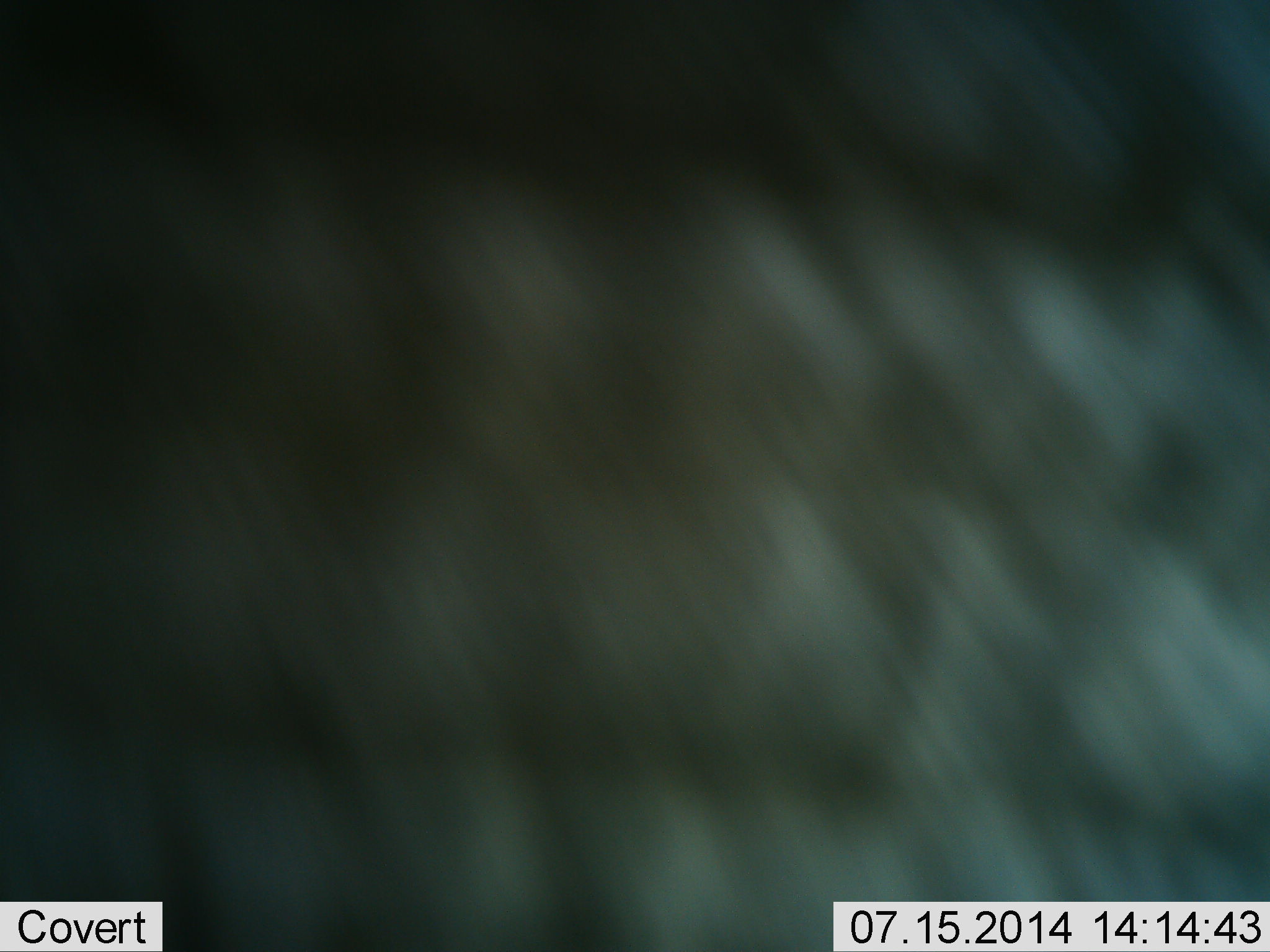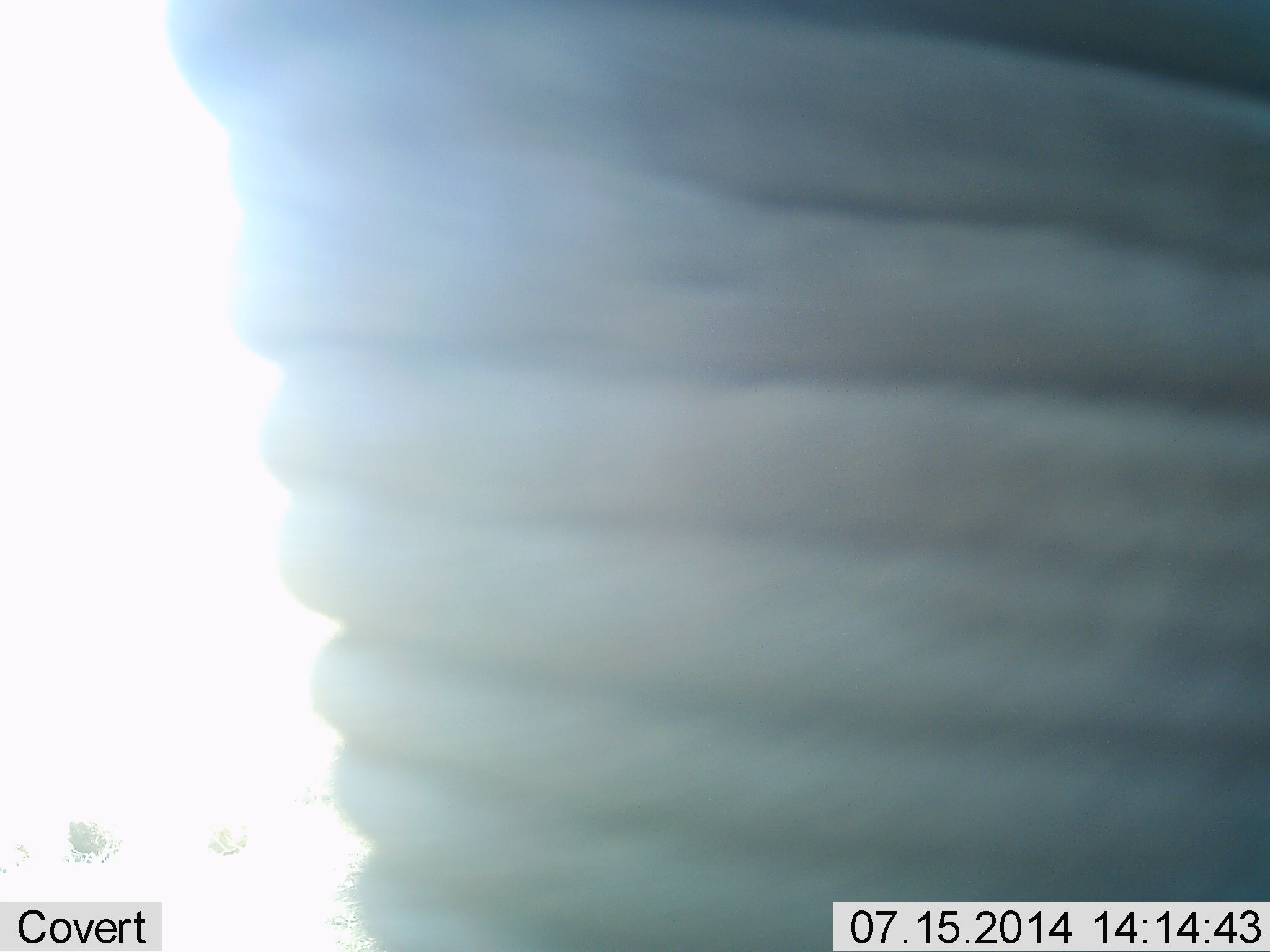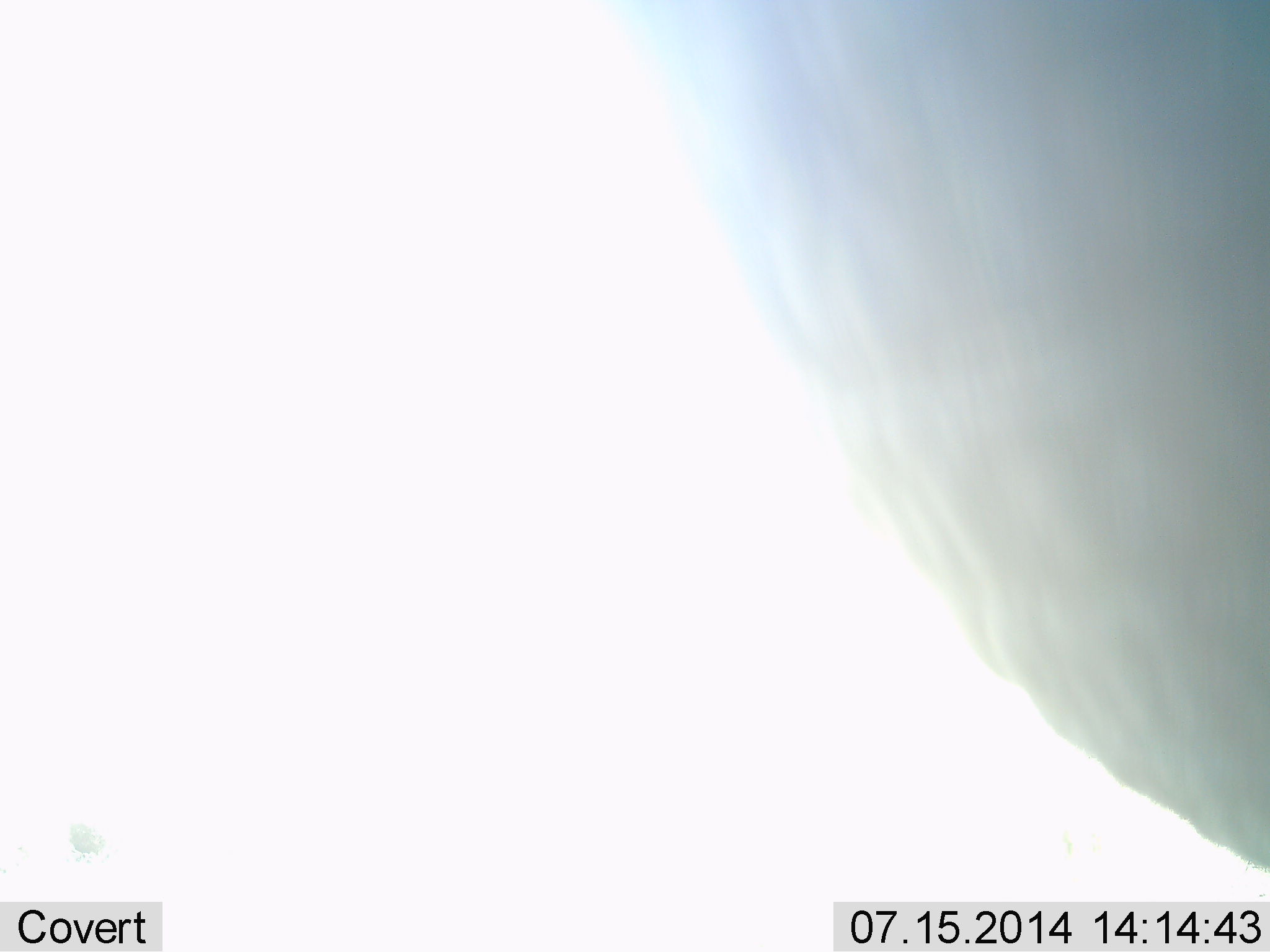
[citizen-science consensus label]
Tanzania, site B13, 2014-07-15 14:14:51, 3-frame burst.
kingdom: Animalia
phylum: Chordata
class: Mammalia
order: Proboscidea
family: Elephantidae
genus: Loxodonta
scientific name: Loxodonta africana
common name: african bush elephant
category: elephant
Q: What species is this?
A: Elephant (african bush elephant) (Loxodonta africana).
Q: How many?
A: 1.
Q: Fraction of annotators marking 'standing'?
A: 50%.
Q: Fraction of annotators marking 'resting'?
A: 10%.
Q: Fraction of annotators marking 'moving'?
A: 40%.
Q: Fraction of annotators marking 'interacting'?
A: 0%.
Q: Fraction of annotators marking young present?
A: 0%.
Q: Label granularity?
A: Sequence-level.